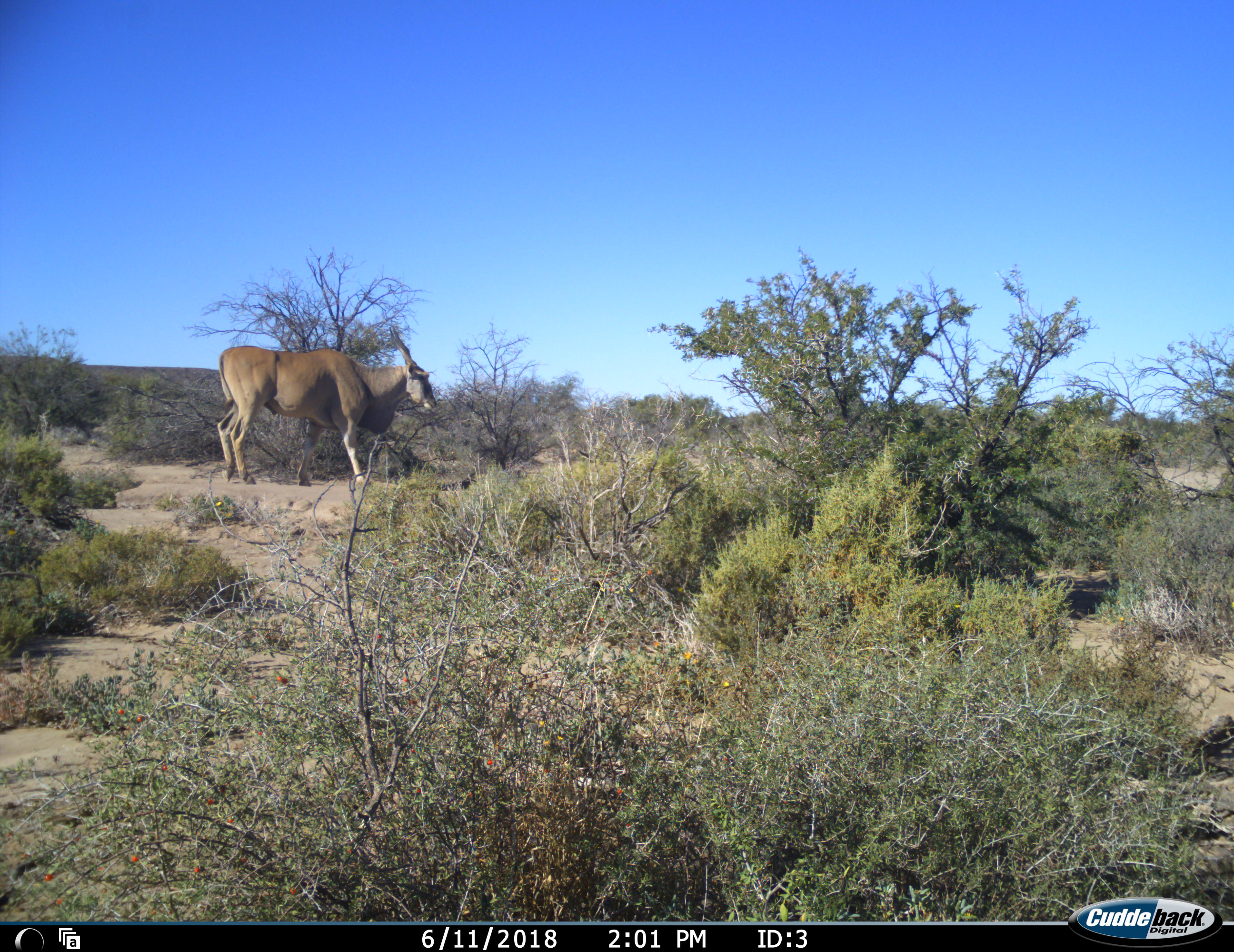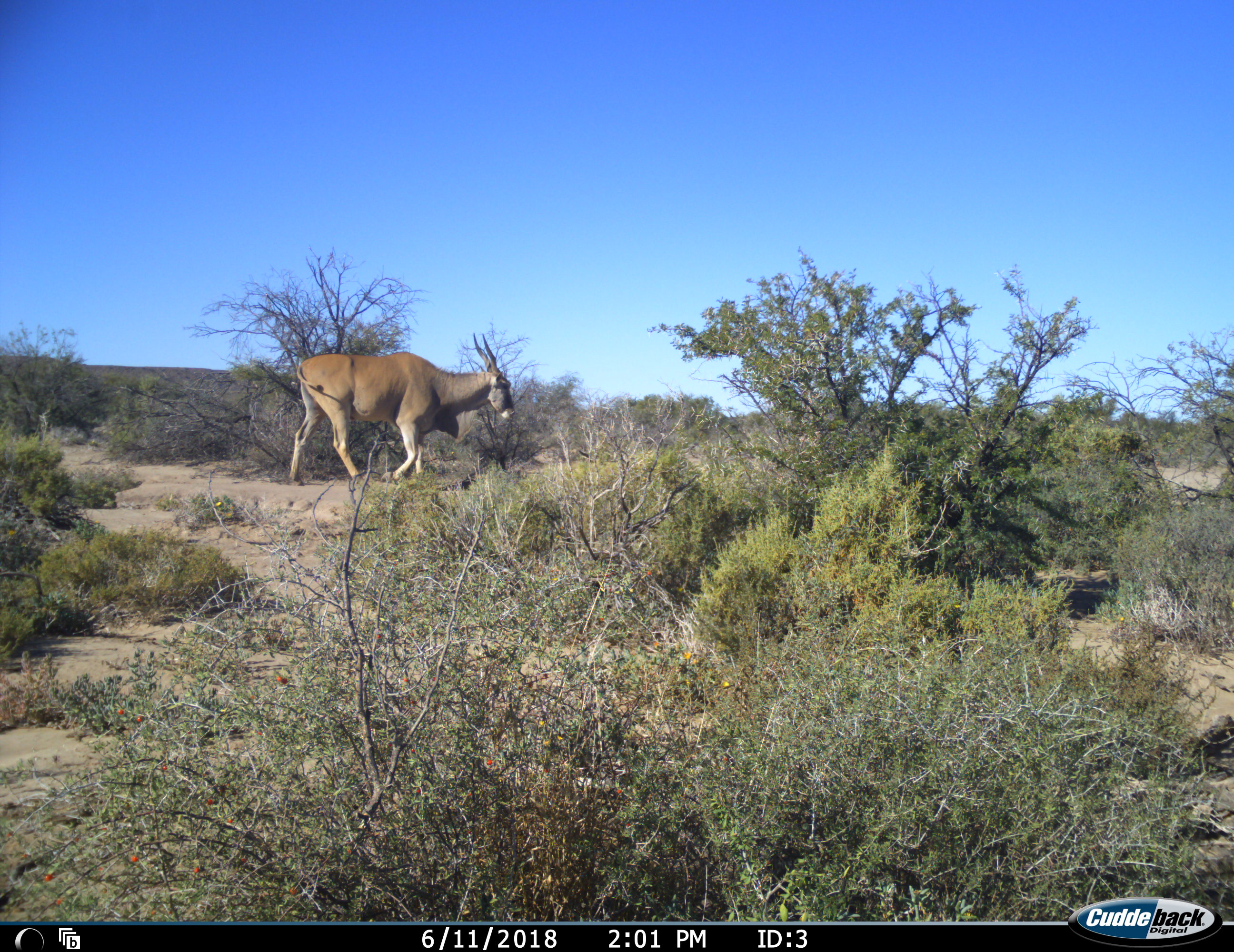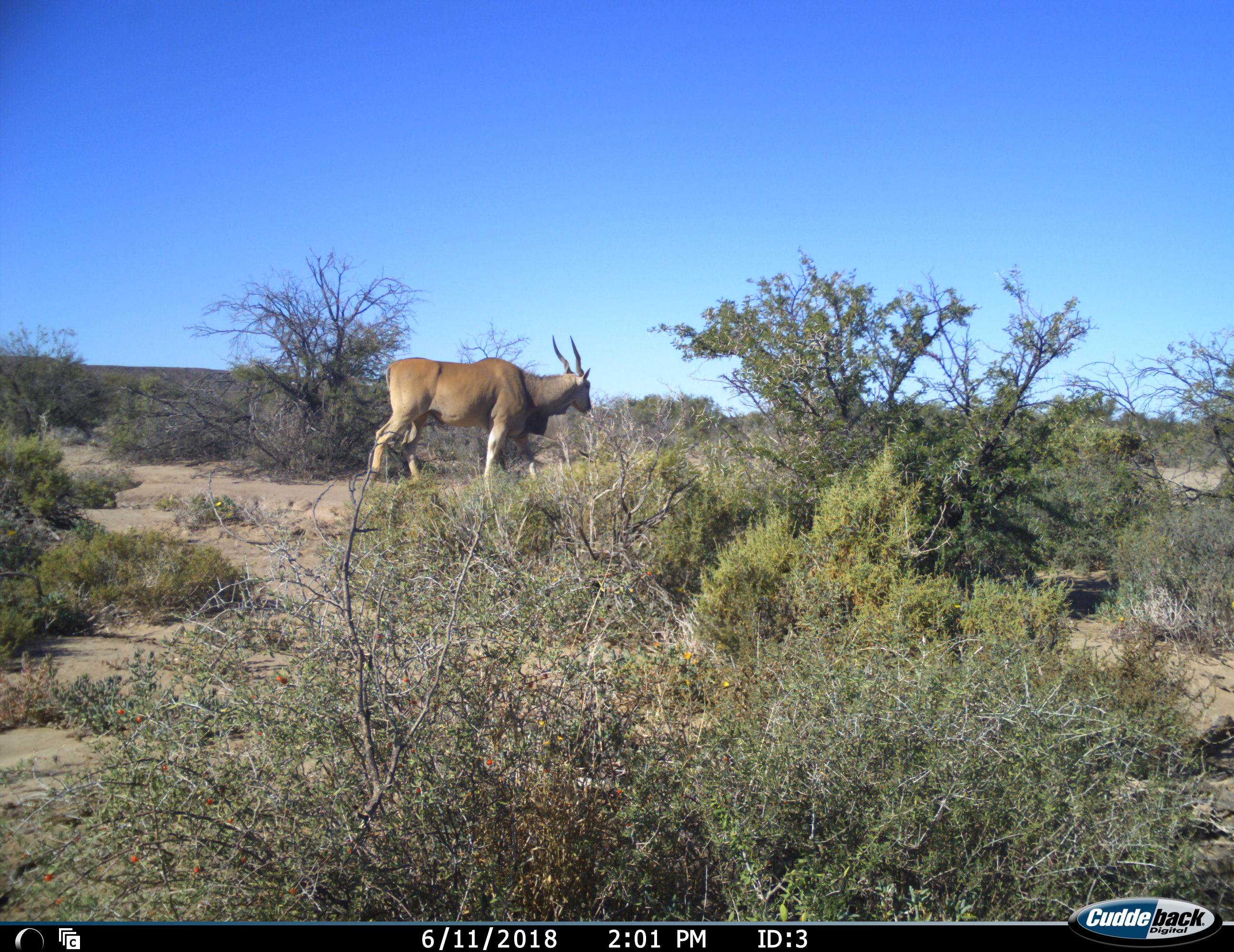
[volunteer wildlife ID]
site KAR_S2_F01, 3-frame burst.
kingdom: Animalia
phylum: Chordata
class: Mammalia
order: Artiodactyla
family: Bovidae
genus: Tragelaphus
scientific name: Tragelaphus oryx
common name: eland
Eland (Tragelaphus oryx), count 1. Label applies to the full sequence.